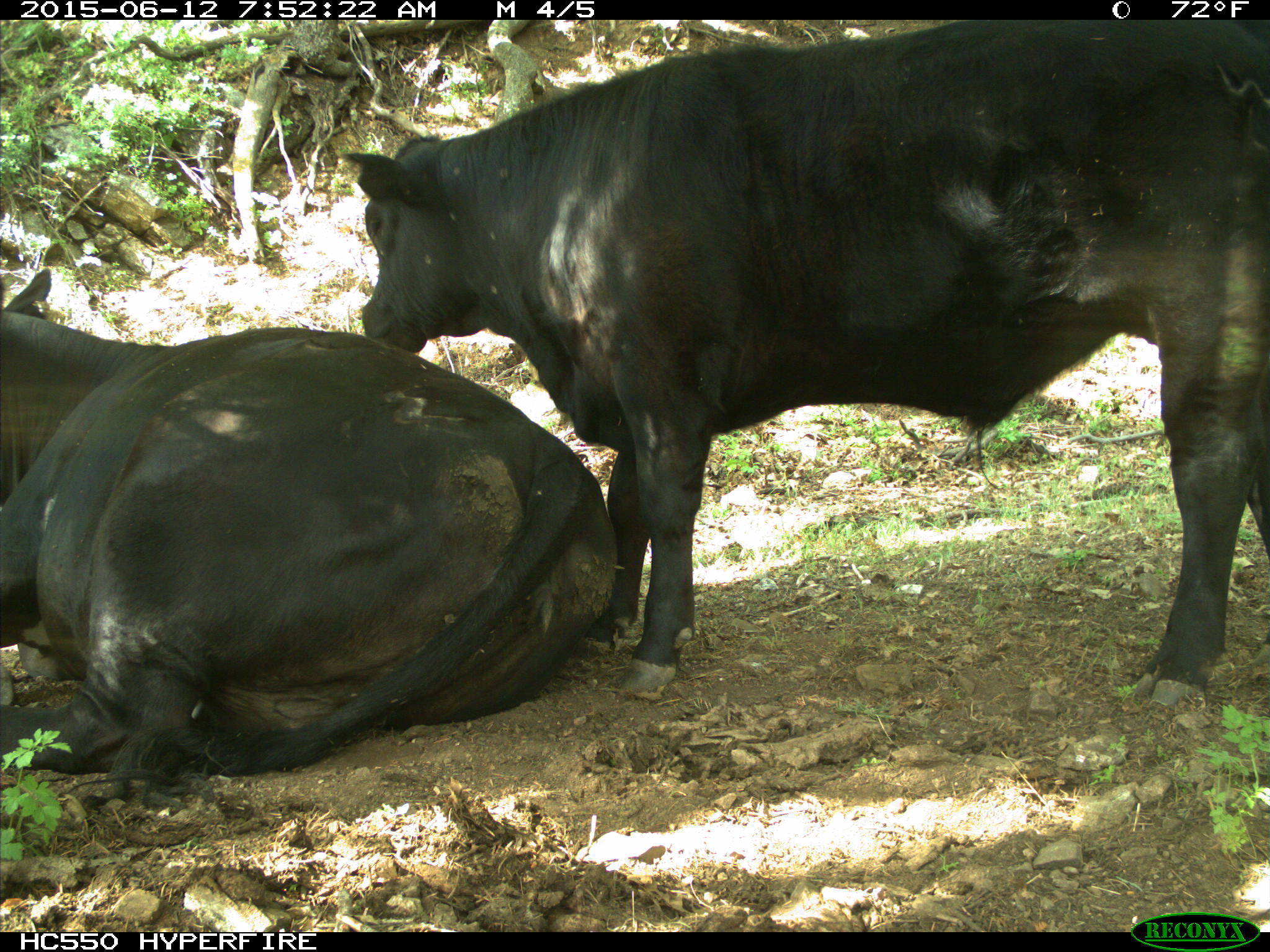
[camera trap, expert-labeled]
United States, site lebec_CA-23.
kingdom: Animalia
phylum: Chordata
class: Mammalia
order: Artiodactyla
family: Bovidae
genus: Bos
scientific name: Bos taurus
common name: domestic cow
Bos taurus (domestic cow).